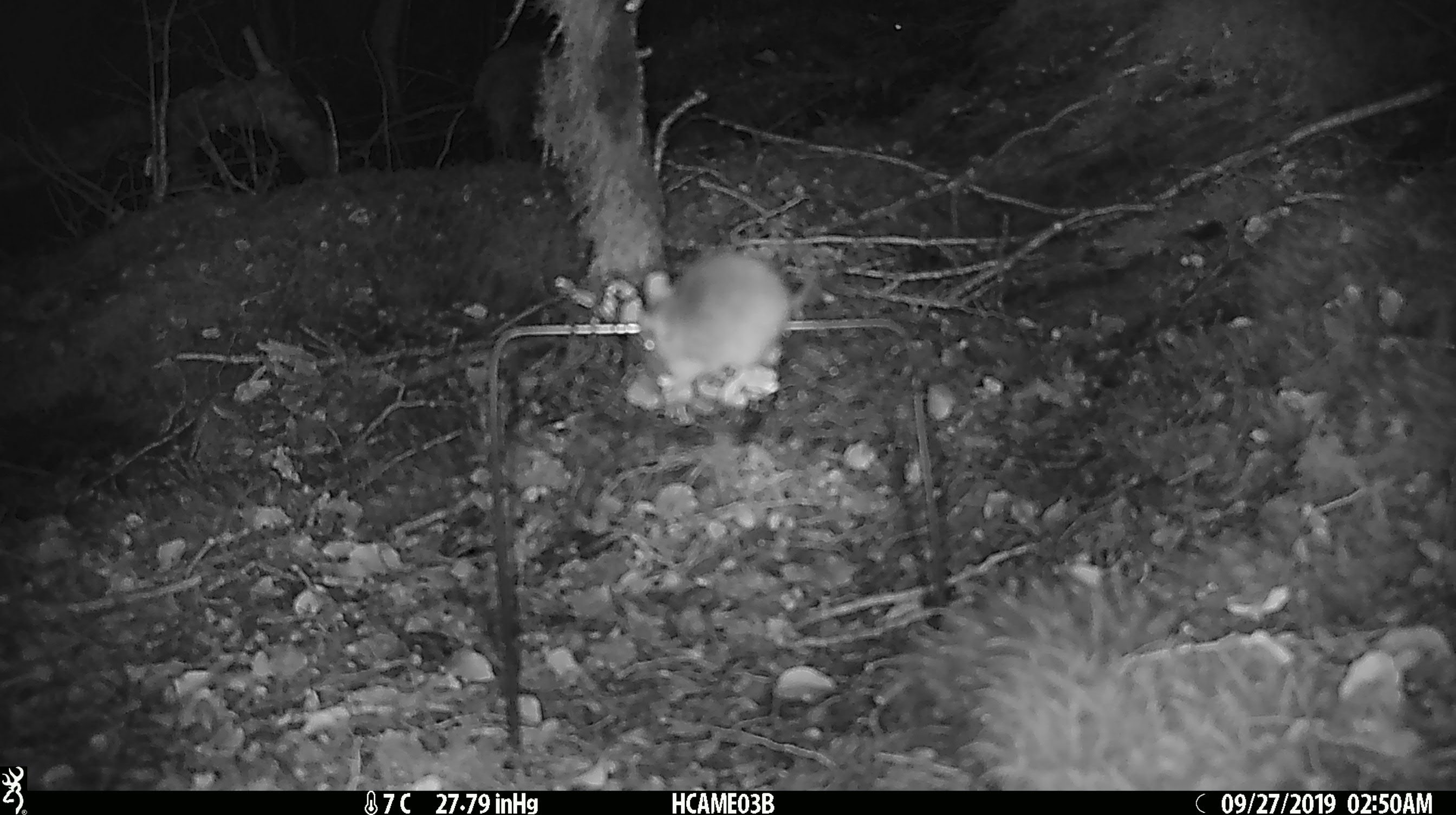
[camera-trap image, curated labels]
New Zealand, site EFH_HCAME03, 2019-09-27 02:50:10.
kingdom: Animalia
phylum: Chordata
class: Mammalia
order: Rodentia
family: Muridae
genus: Mus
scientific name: Mus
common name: mouse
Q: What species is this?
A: Mouse (Mus).